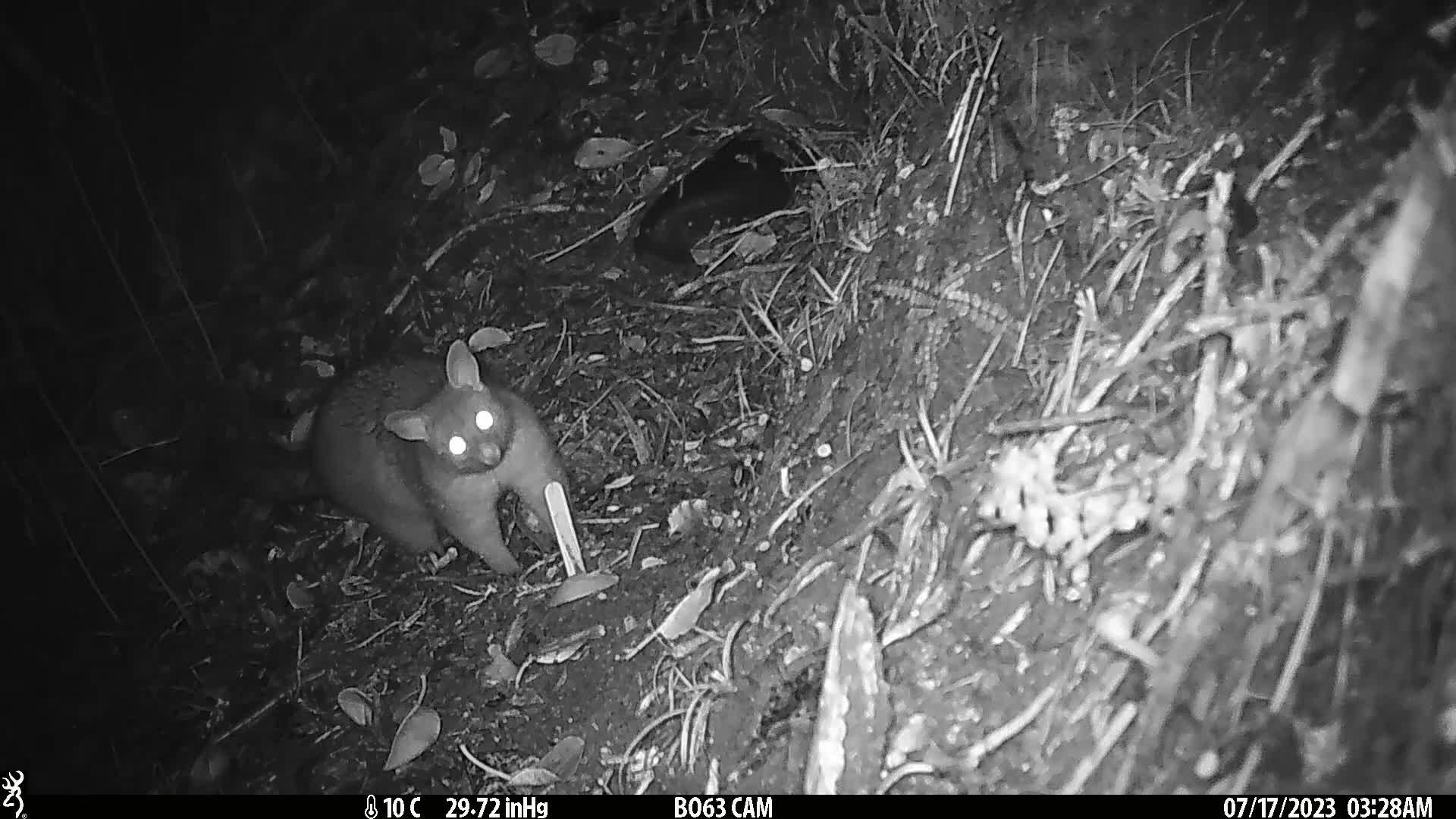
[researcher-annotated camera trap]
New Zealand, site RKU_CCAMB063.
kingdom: Animalia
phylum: Chordata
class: Mammalia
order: Diprotodontia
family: Phalangeridae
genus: Trichosurus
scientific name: Trichosurus vulpecula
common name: common brushtail possum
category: possum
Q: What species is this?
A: Possum (common brushtail possum) (Trichosurus vulpecula).